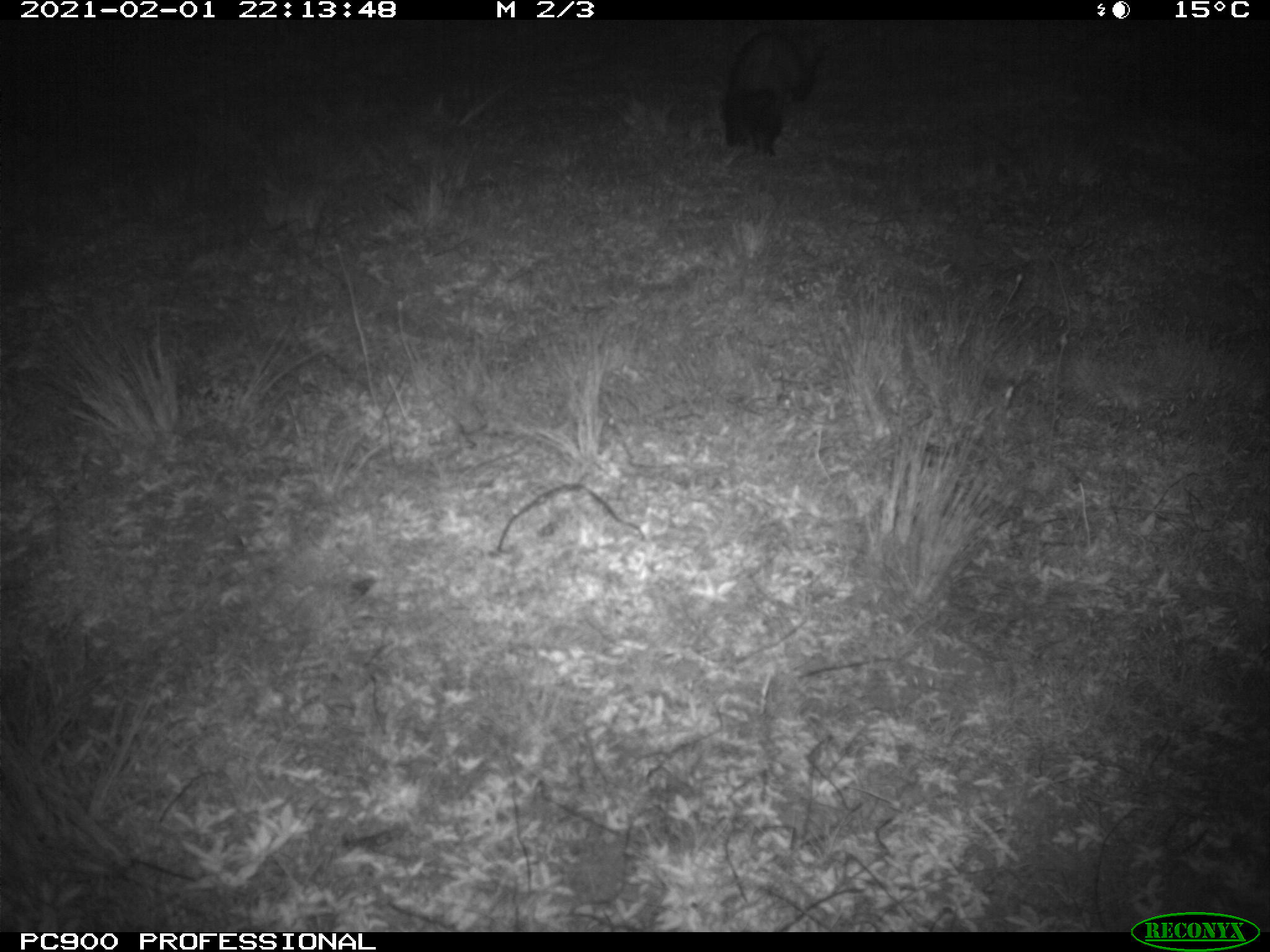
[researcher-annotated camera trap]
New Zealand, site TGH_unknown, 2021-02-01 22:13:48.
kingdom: Animalia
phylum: Chordata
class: Mammalia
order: Carnivora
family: Mustelidae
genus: Mustela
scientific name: Mustela furo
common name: ferret